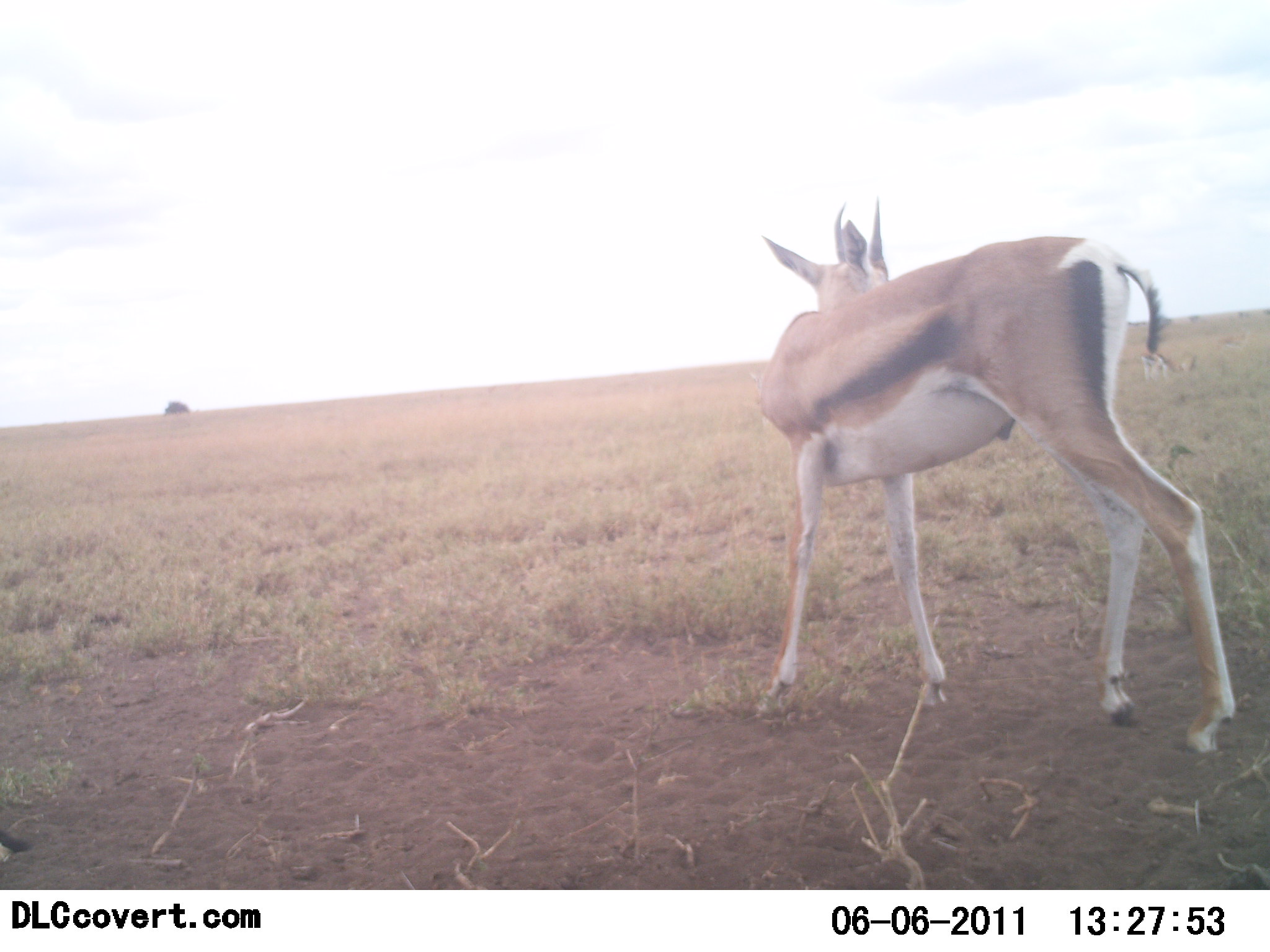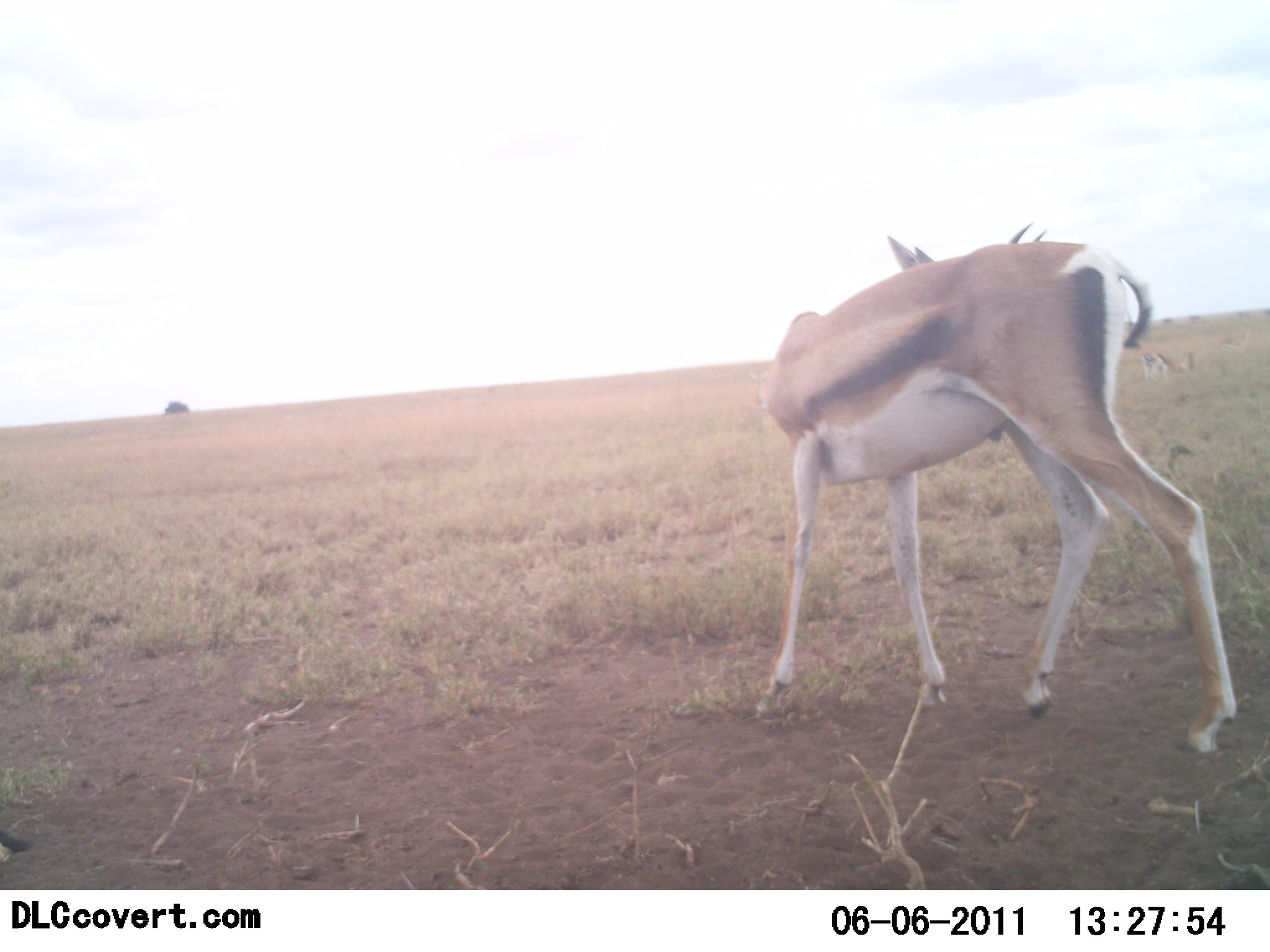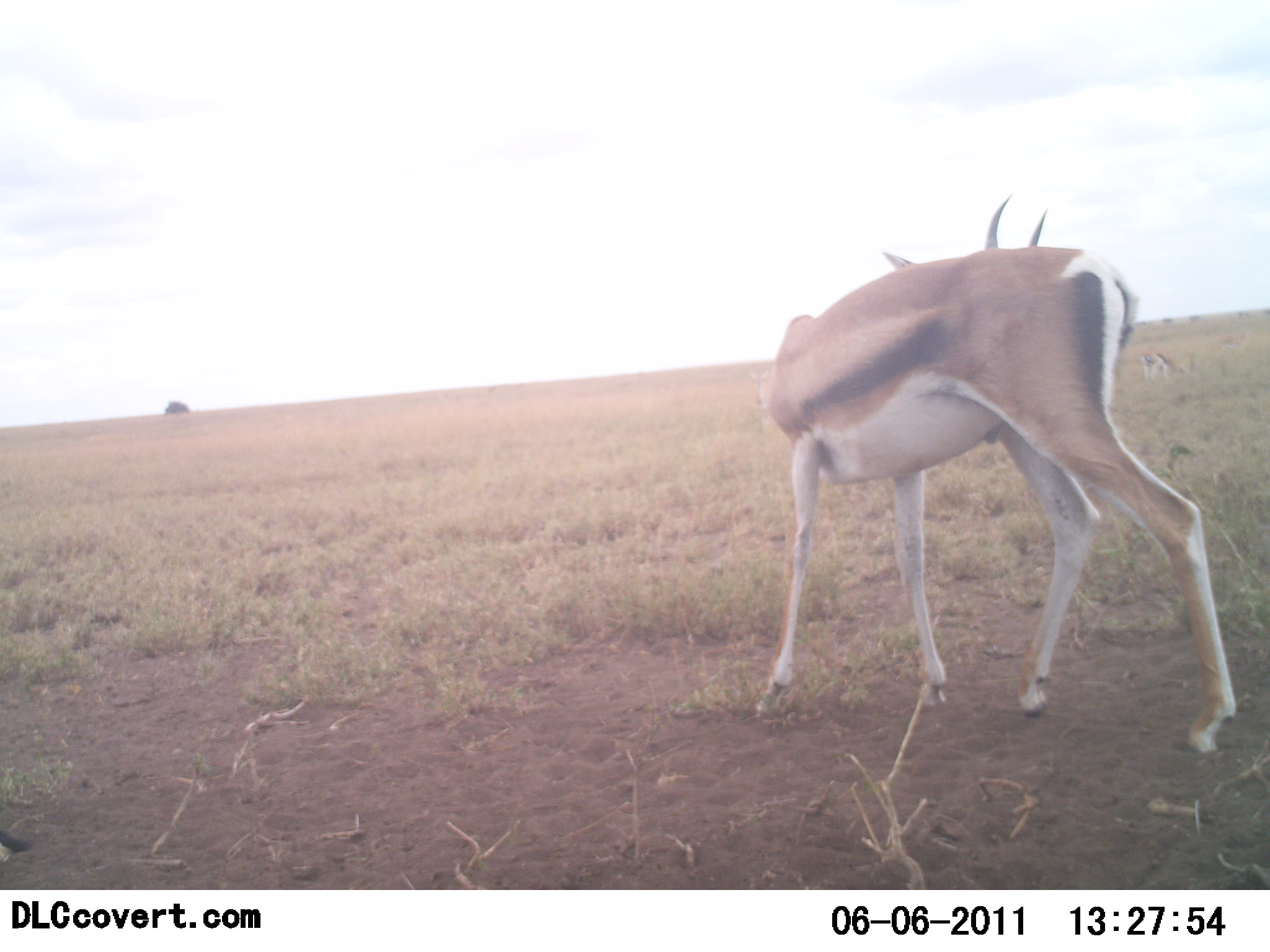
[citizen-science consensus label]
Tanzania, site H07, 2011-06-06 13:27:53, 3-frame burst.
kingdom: Animalia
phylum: Chordata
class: Mammalia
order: Artiodactyla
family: Bovidae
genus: Eudorcas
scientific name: Eudorcas thomsonii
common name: thomson's gazelle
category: gazellethomsons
Gazellethomsons (thomson's gazelle) (Eudorcas thomsonii), count 1. Behavior (volunteer vote fractions): standing 85%, resting 8%, moving 8%, interacting 15%. Young present (vote fraction): 0%. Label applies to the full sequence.